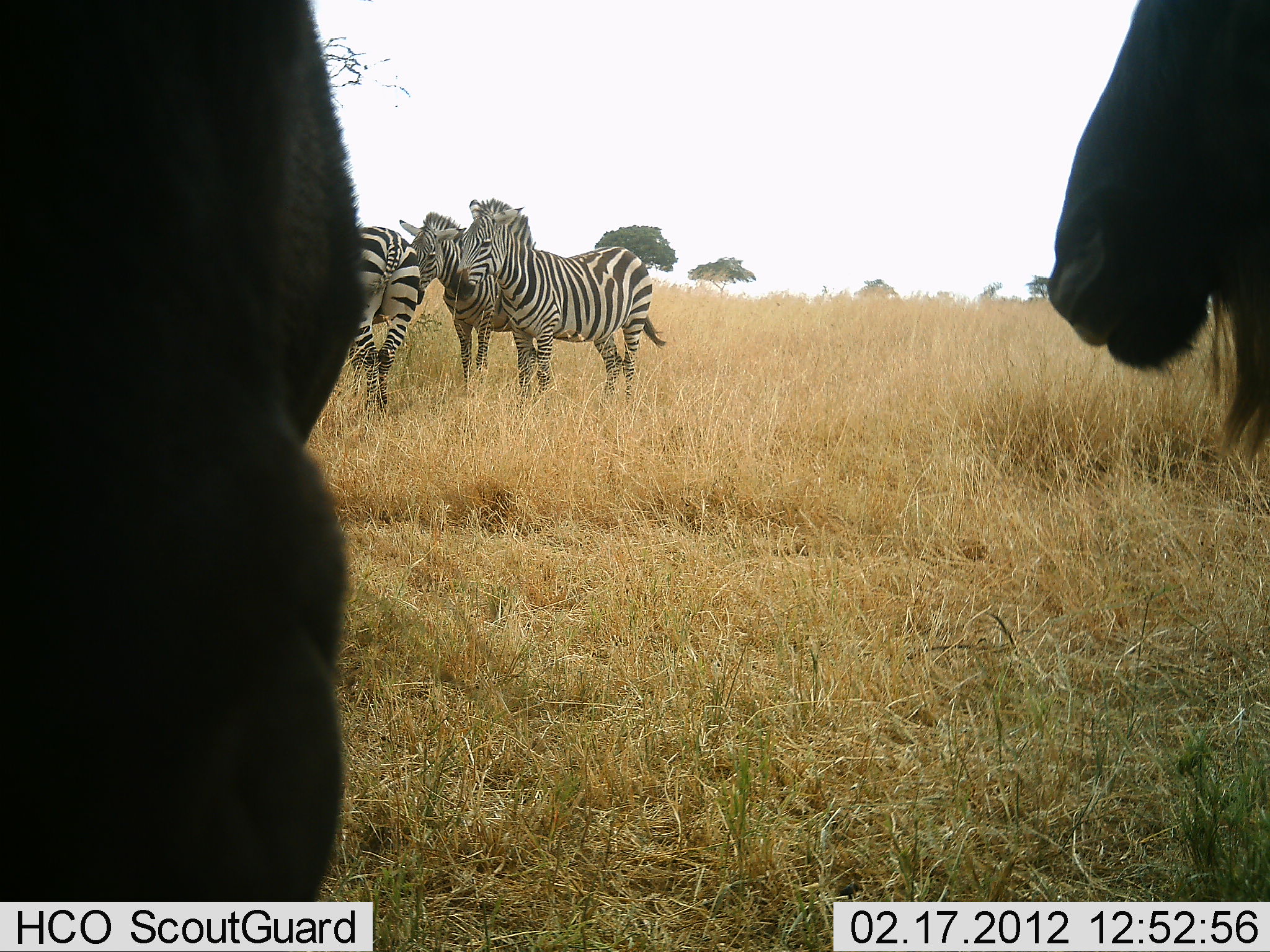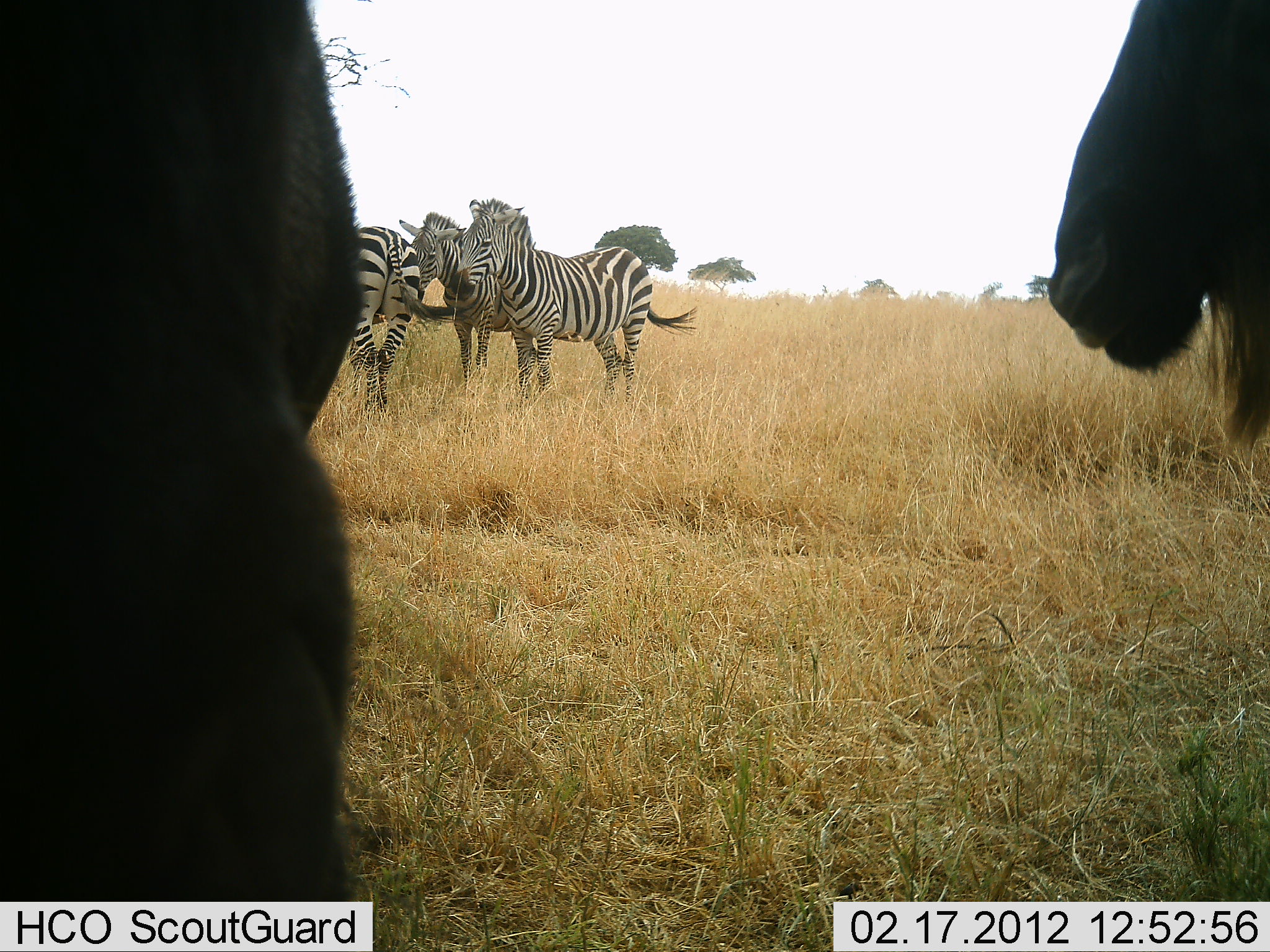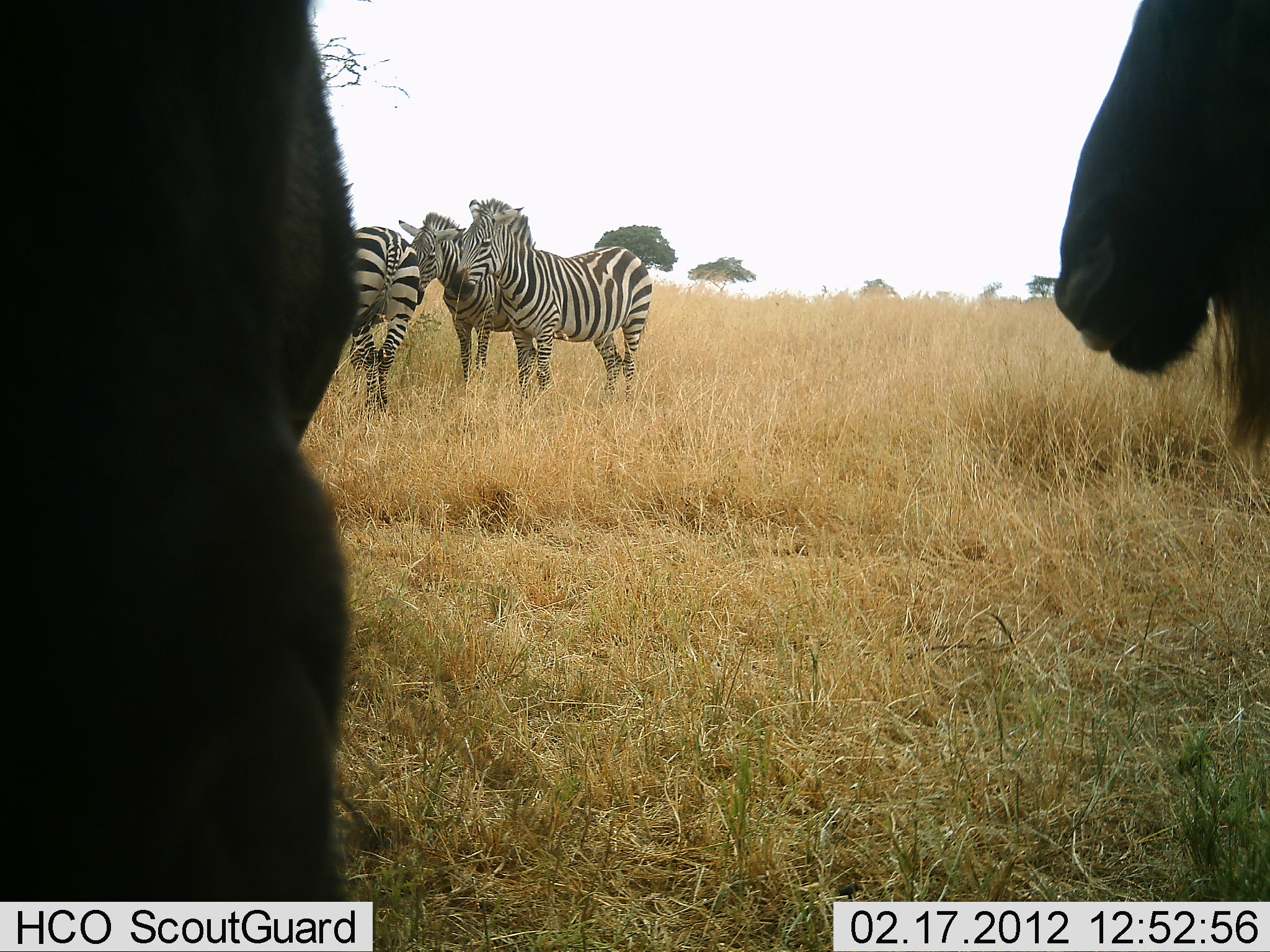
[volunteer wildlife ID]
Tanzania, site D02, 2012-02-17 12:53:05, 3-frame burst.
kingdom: Animalia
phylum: Chordata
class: Mammalia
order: Artiodactyla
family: Bovidae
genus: Connochaetes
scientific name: Connochaetes taurinus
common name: blue wildebeest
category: wildebeest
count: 2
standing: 100%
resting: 0%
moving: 0%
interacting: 0%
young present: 0%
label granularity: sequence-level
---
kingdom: Animalia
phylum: Chordata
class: Mammalia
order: Perissodactyla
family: Equidae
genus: Equus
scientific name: Equus quagga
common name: plains zebra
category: zebra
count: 3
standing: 95%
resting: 0%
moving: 5%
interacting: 0%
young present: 0%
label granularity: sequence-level